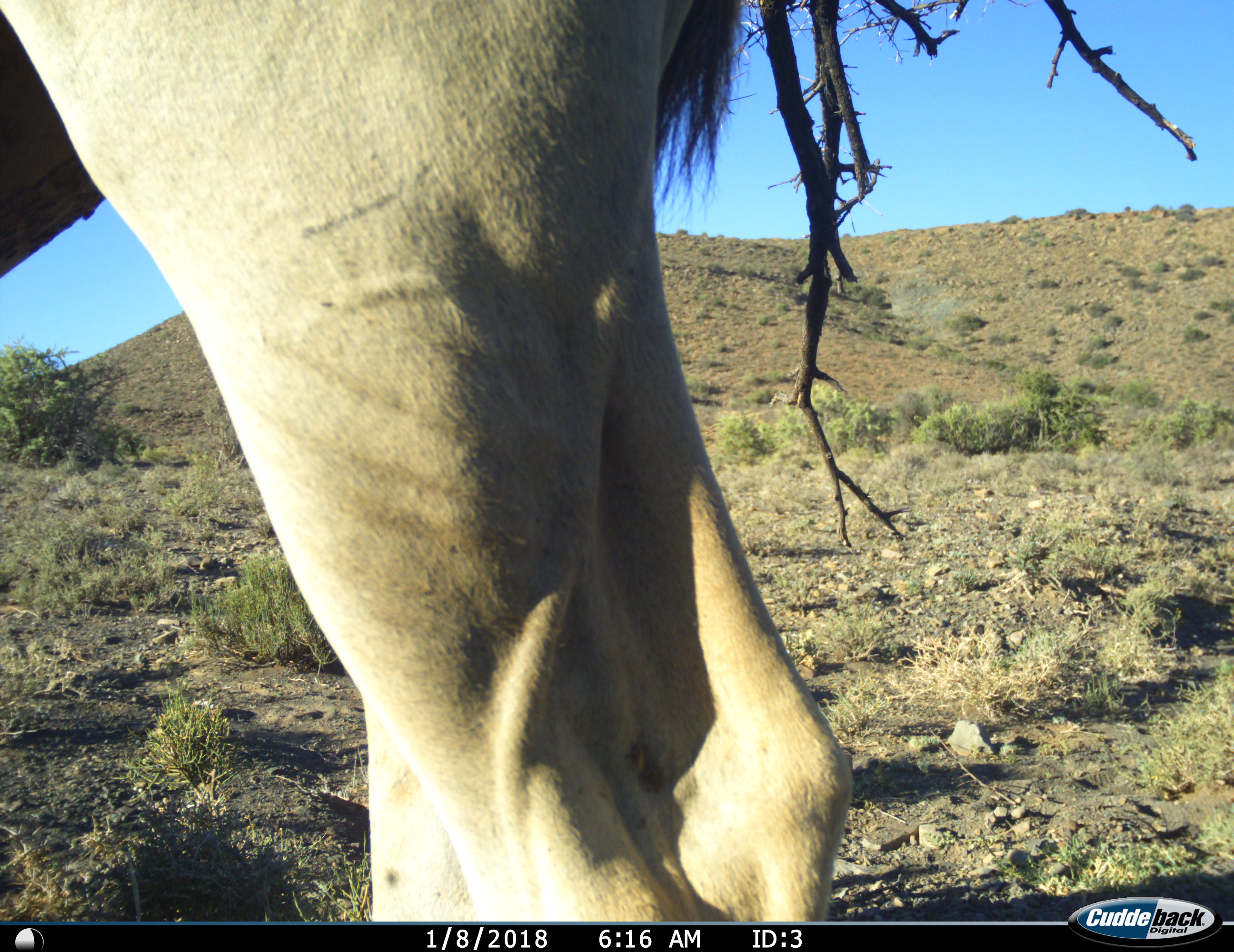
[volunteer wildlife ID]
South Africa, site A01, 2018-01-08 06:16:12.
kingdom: Animalia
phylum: Chordata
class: Mammalia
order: Artiodactyla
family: Bovidae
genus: Tragelaphus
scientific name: Tragelaphus oryx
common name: eland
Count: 1.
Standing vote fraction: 88%.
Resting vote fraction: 12%.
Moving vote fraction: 0%.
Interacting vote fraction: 0%.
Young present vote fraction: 0%.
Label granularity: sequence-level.